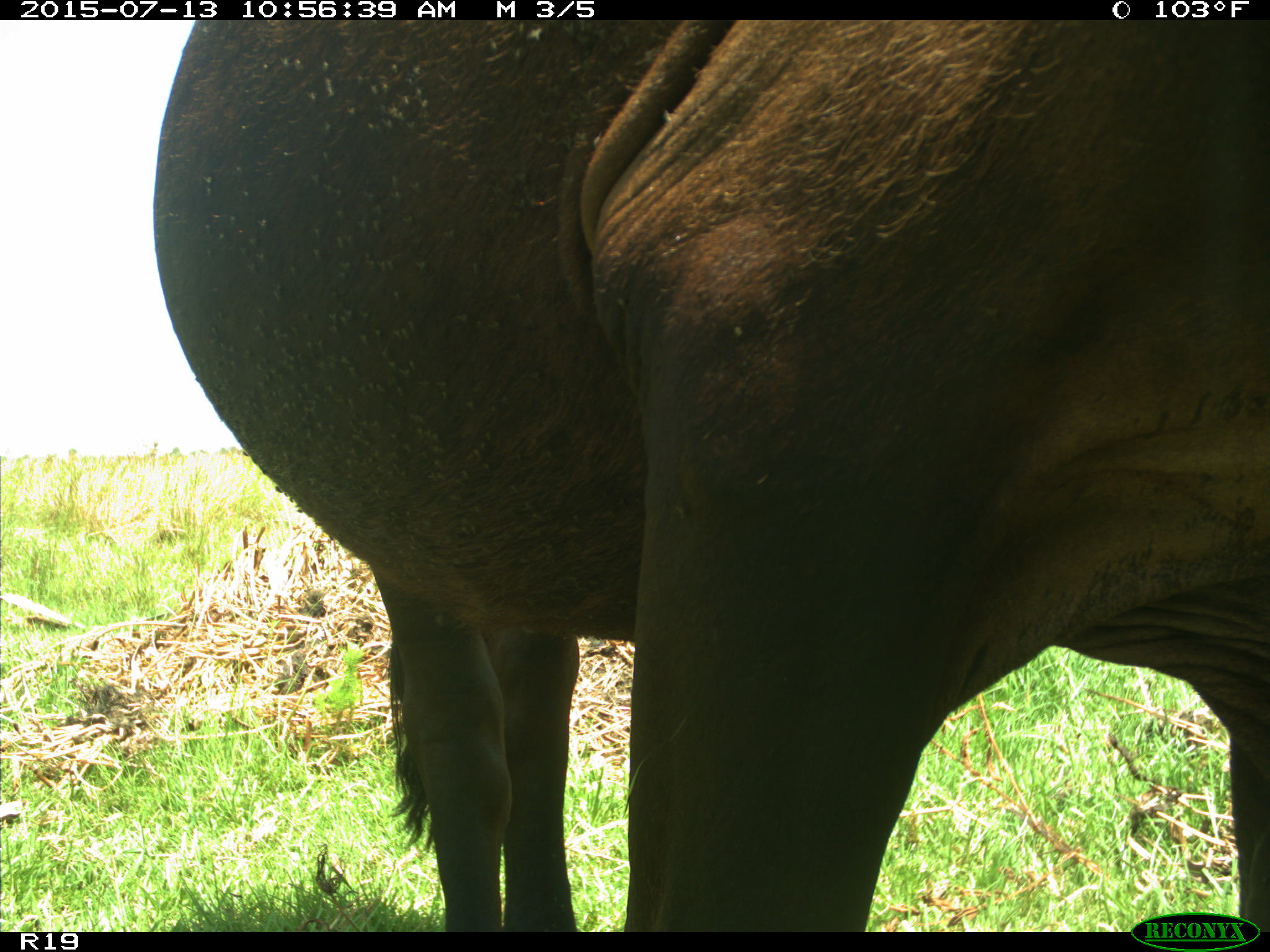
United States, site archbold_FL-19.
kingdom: Animalia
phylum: Chordata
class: Mammalia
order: Artiodactyla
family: Bovidae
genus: Bos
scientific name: Bos taurus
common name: domestic cow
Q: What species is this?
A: Bos taurus (domestic cow).